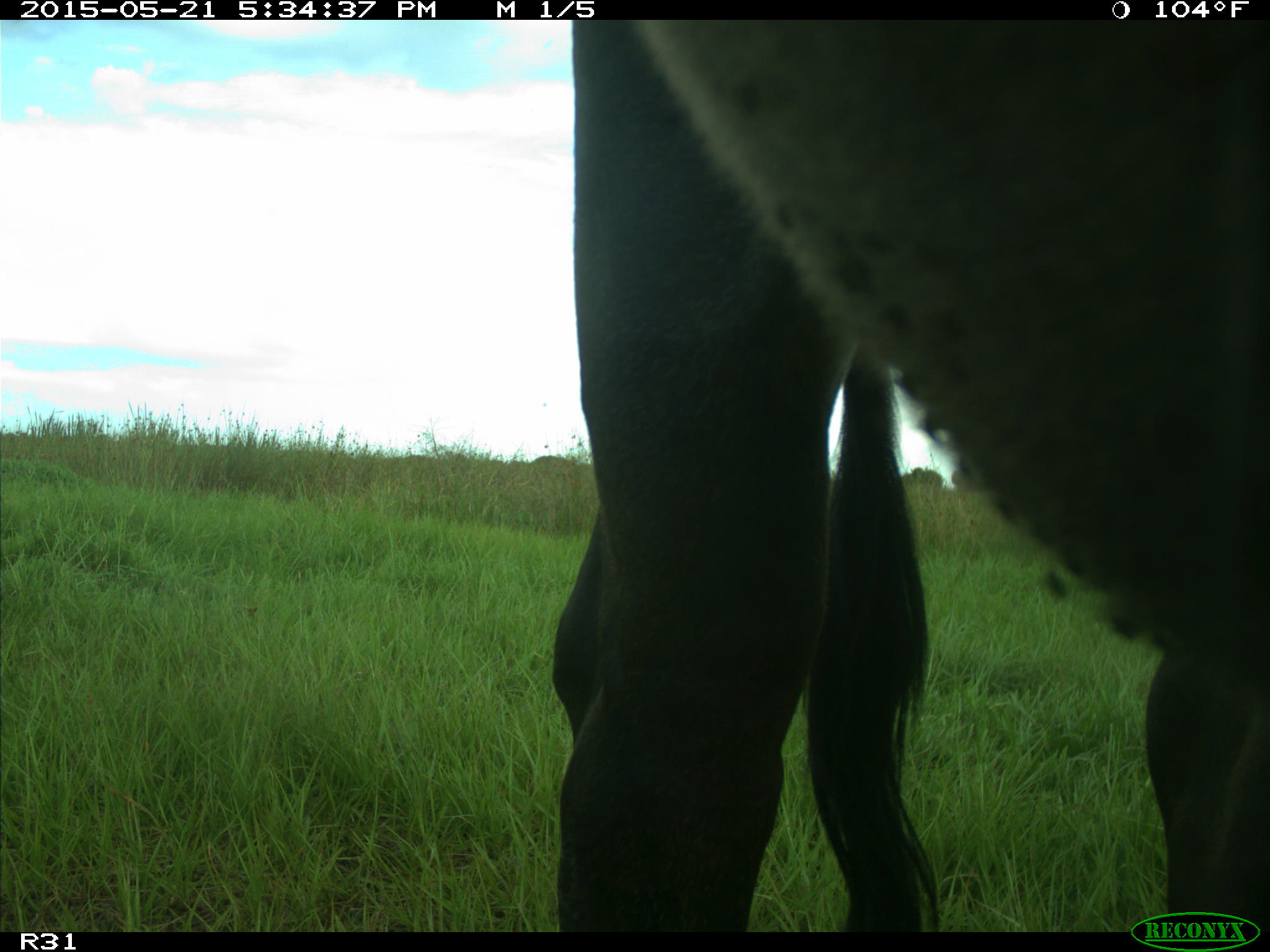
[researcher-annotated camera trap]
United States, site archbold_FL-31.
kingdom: Animalia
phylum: Chordata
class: Mammalia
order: Artiodactyla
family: Bovidae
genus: Bos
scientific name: Bos taurus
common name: domestic cow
Bos taurus (domestic cow).